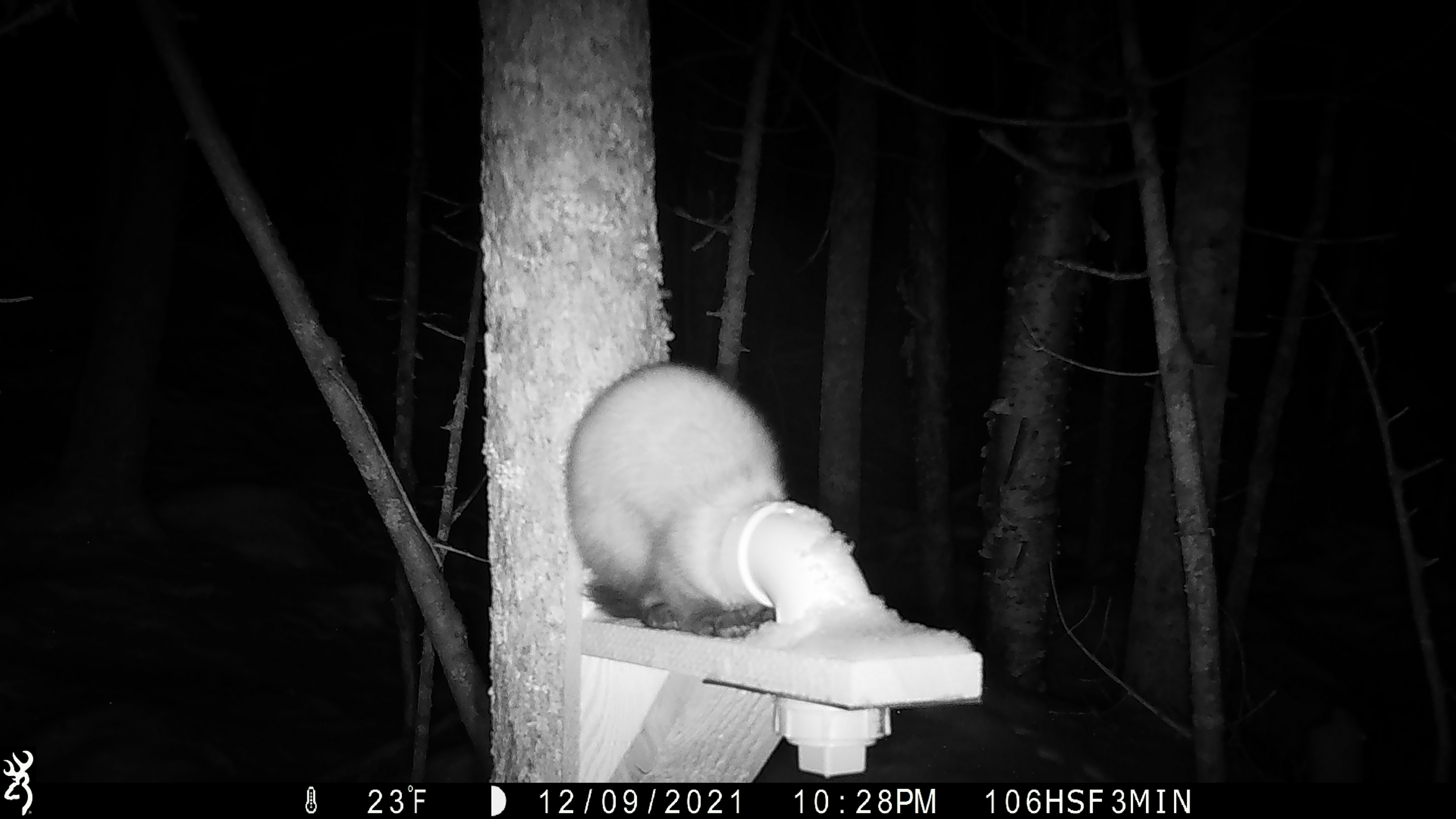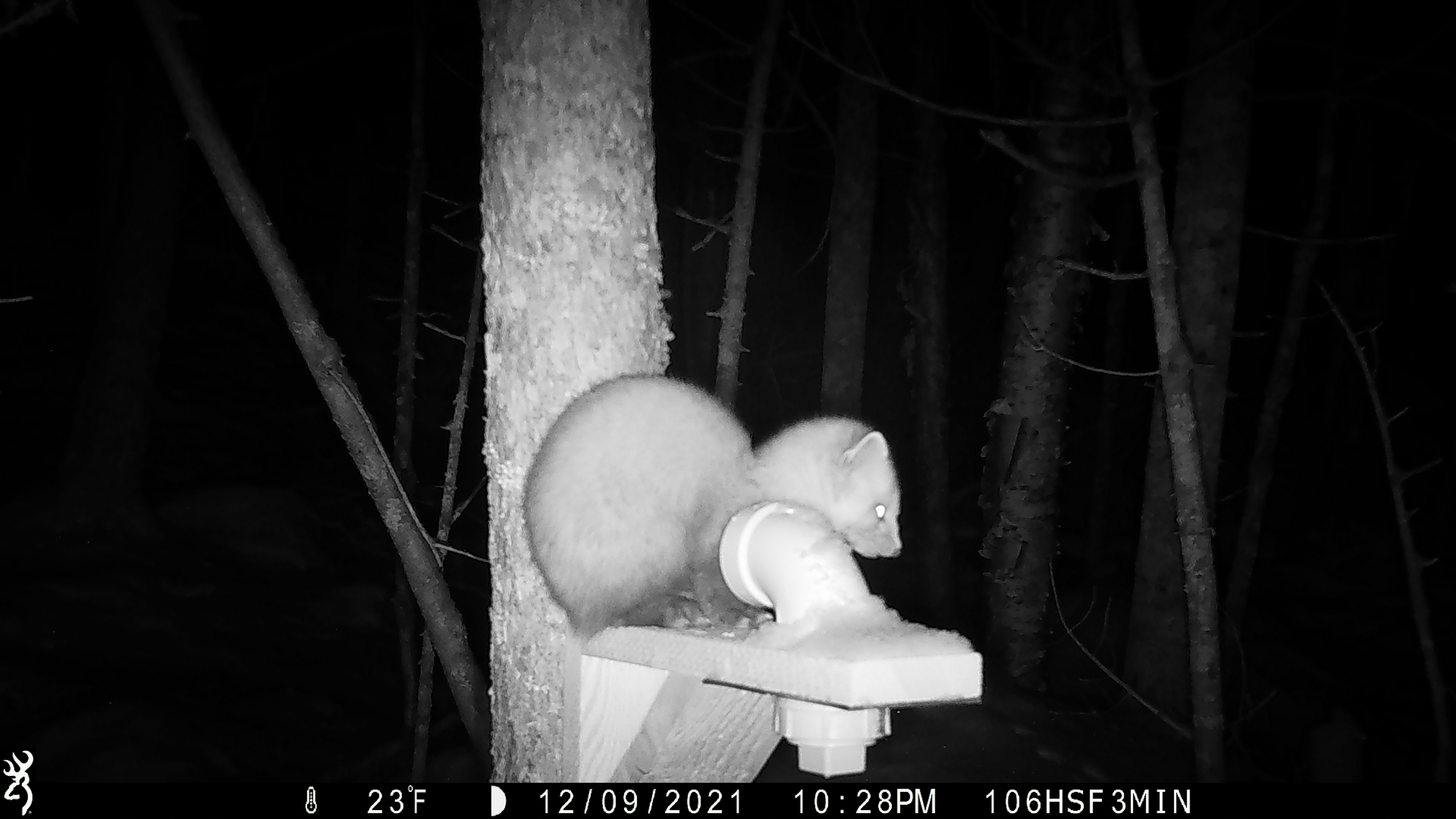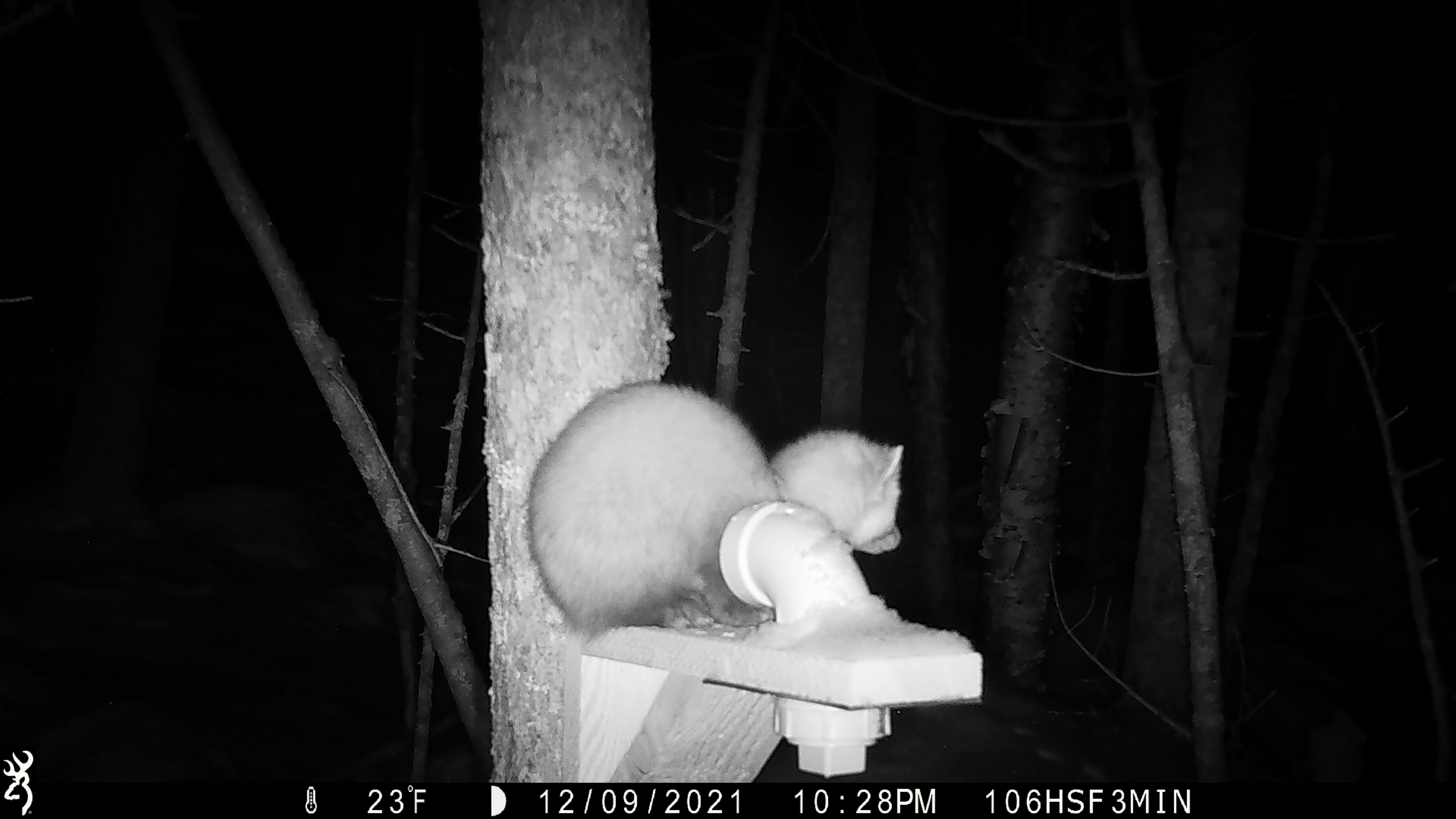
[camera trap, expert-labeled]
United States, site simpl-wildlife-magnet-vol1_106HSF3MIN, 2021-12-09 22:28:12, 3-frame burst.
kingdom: Animalia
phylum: Chordata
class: Mammalia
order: Carnivora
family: Mustelidae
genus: Martes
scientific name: Martes americana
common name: american marten